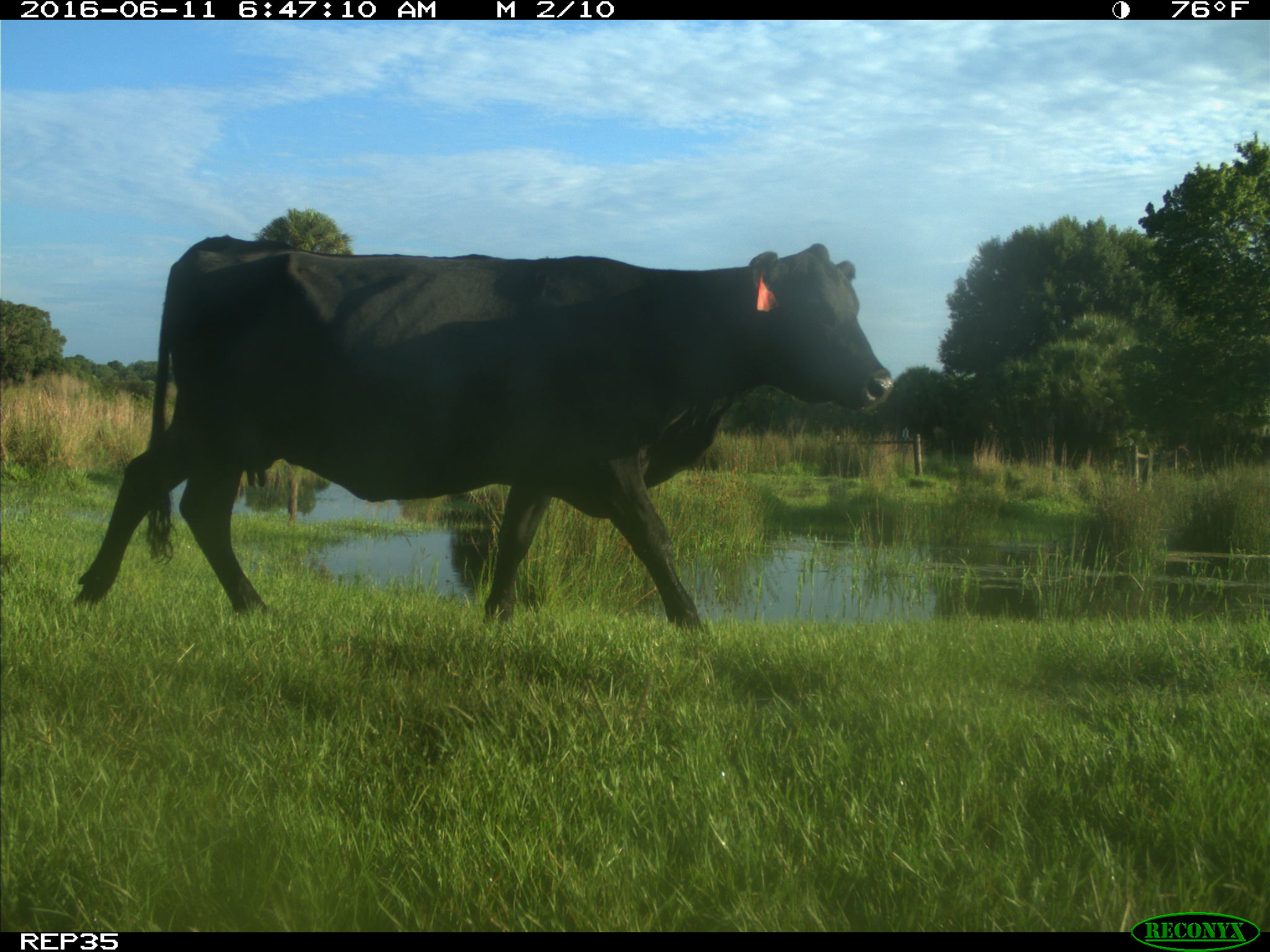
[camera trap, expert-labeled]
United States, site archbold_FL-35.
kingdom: Animalia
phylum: Chordata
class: Mammalia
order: Artiodactyla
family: Bovidae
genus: Bos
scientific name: Bos taurus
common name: domestic cow